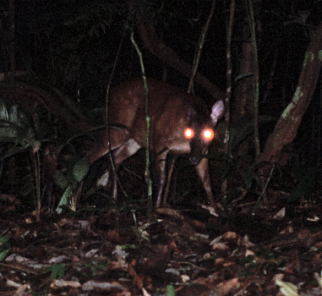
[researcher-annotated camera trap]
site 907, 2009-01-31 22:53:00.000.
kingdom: Animalia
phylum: Chordata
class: Mammalia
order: Artiodactyla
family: Cervidae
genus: Mazama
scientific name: Mazama americana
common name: red brocket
Mazama americana (red brocket).